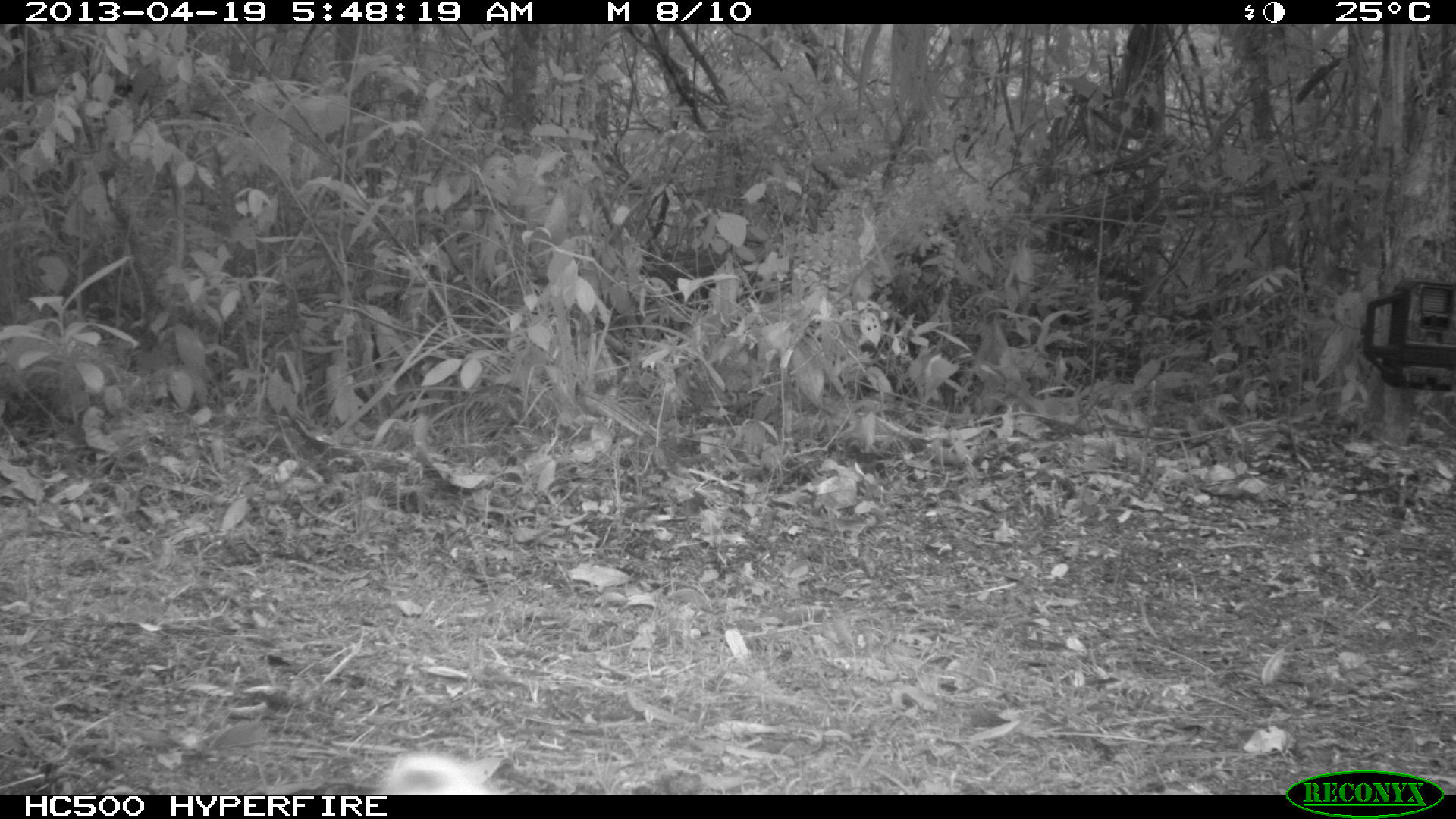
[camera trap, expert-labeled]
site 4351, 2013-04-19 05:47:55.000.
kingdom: Animalia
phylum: Chordata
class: Aves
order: Columbiformes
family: Columbidae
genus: Geotrygon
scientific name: Geotrygon montana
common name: ruddy quail-dove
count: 1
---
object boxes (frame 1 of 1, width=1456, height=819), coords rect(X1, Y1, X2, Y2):
geotrygon montana: rect(379, 751, 502, 795)